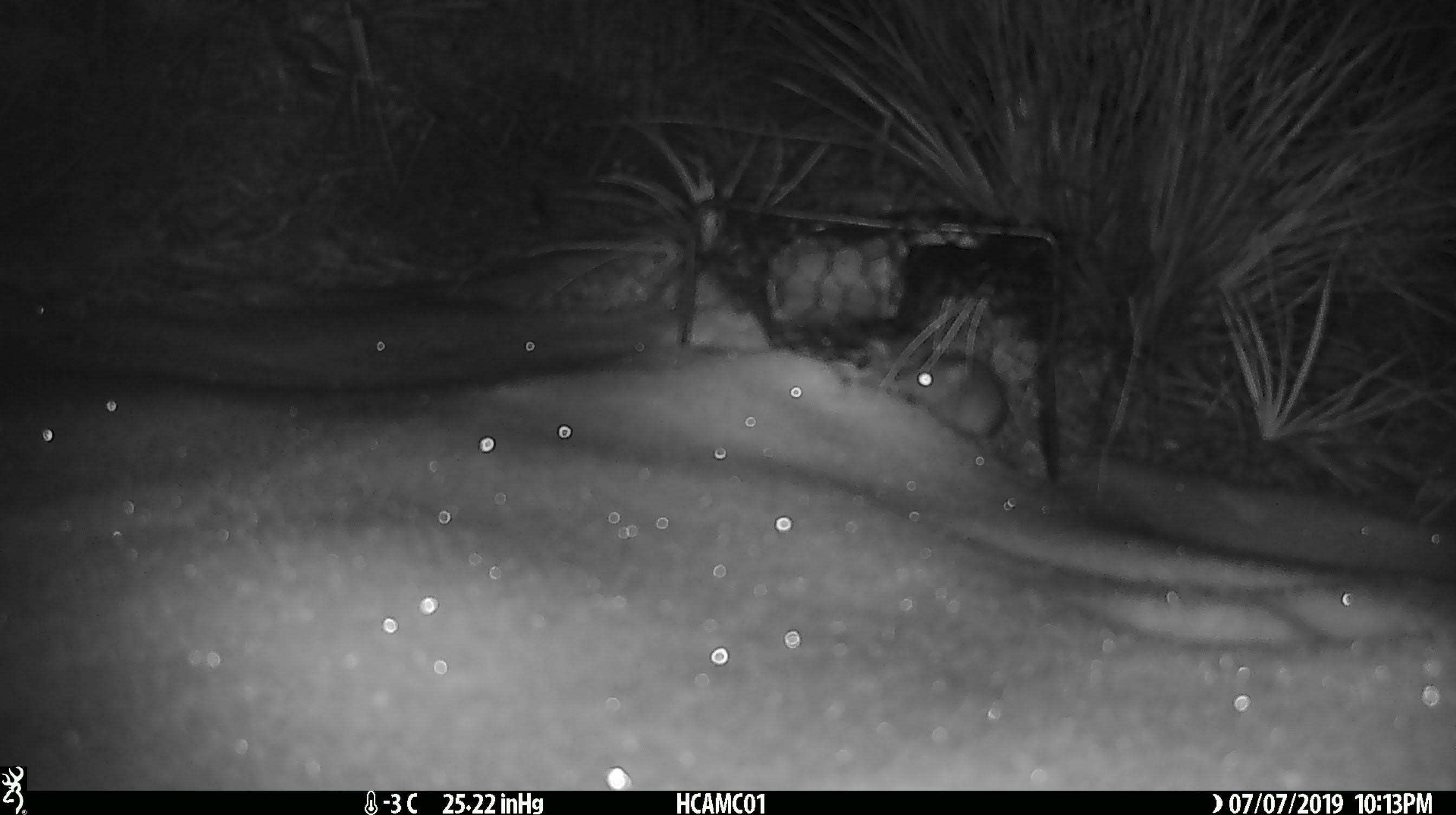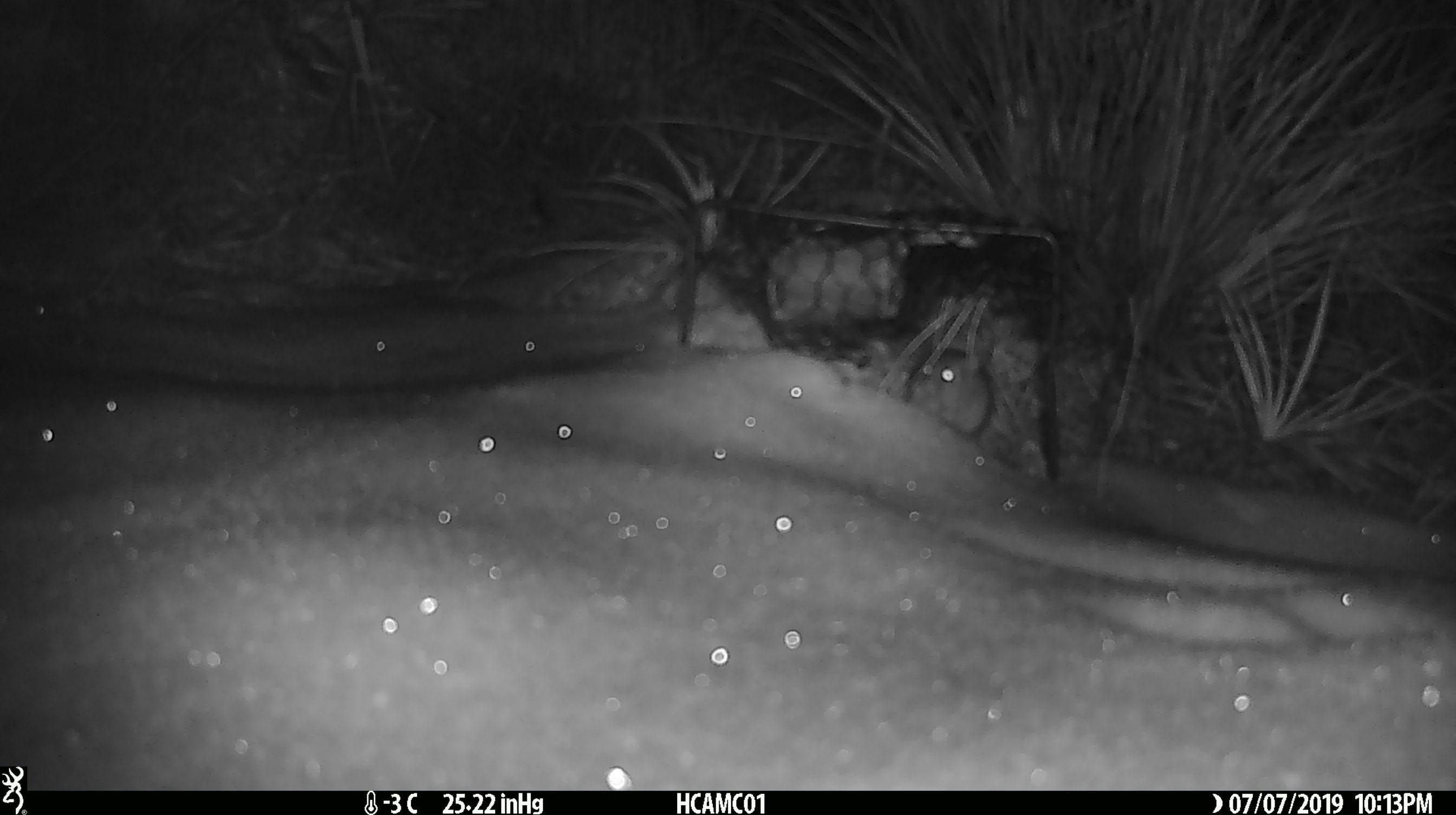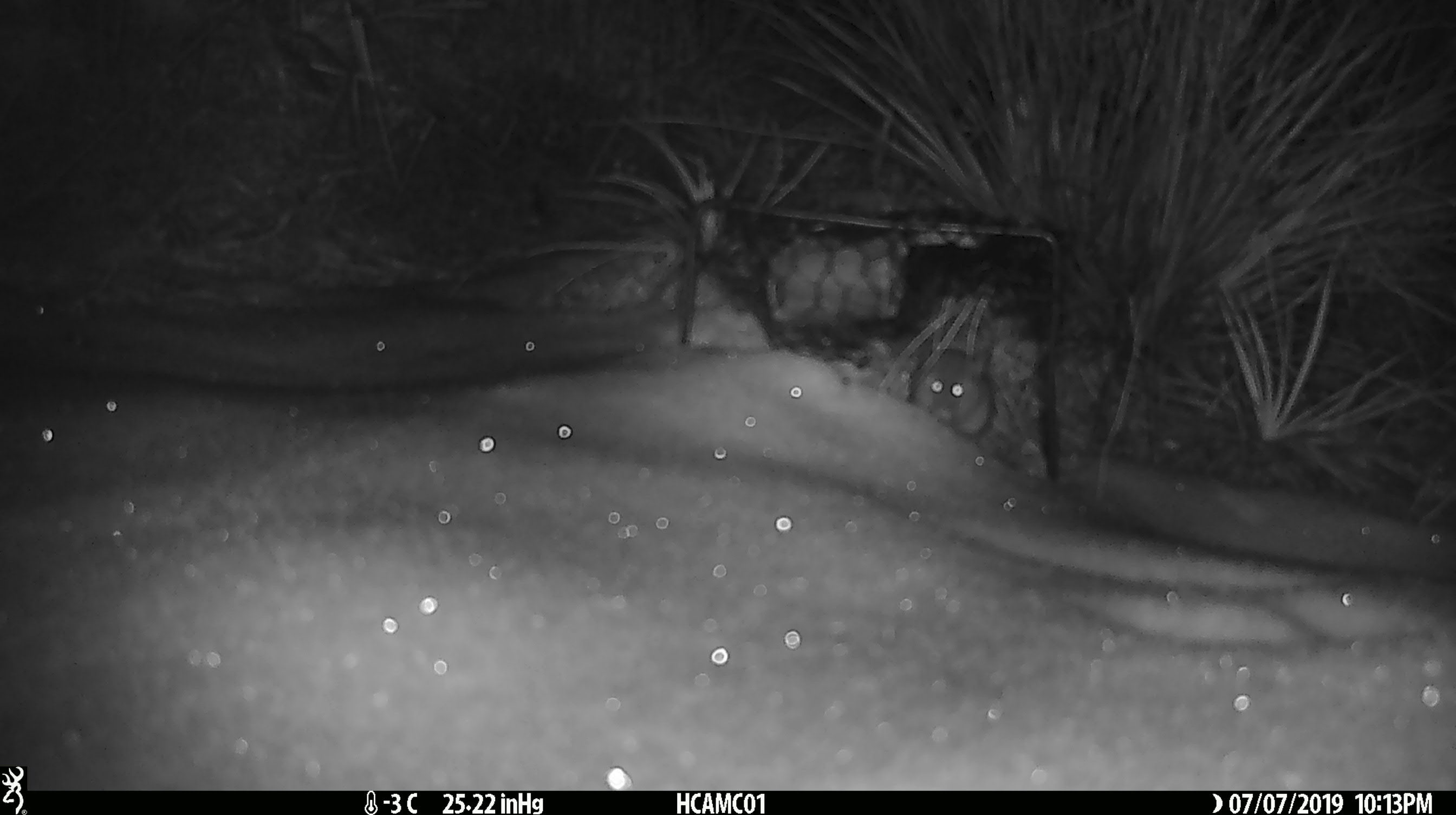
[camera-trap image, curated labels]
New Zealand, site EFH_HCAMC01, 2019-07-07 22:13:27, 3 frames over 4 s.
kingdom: Animalia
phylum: Chordata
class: Mammalia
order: Rodentia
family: Muridae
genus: Mus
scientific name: Mus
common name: mouse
Mouse (Mus).